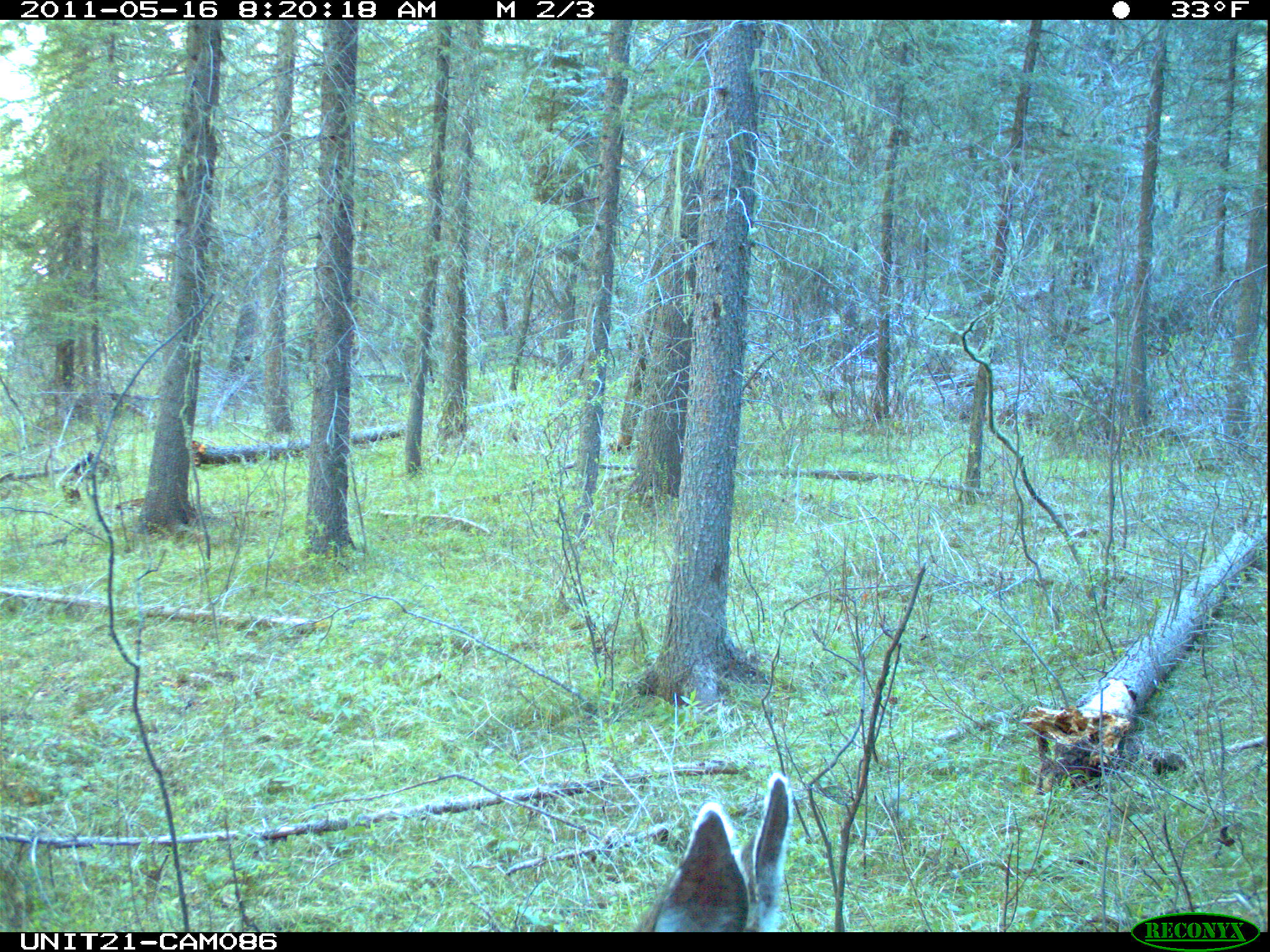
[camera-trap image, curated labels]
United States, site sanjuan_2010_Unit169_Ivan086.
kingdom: Animalia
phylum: Chordata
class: Mammalia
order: Artiodactyla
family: Cervidae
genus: Odocoileus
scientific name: Odocoileus hemionus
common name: mule deer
Odocoileus hemionus (mule deer).